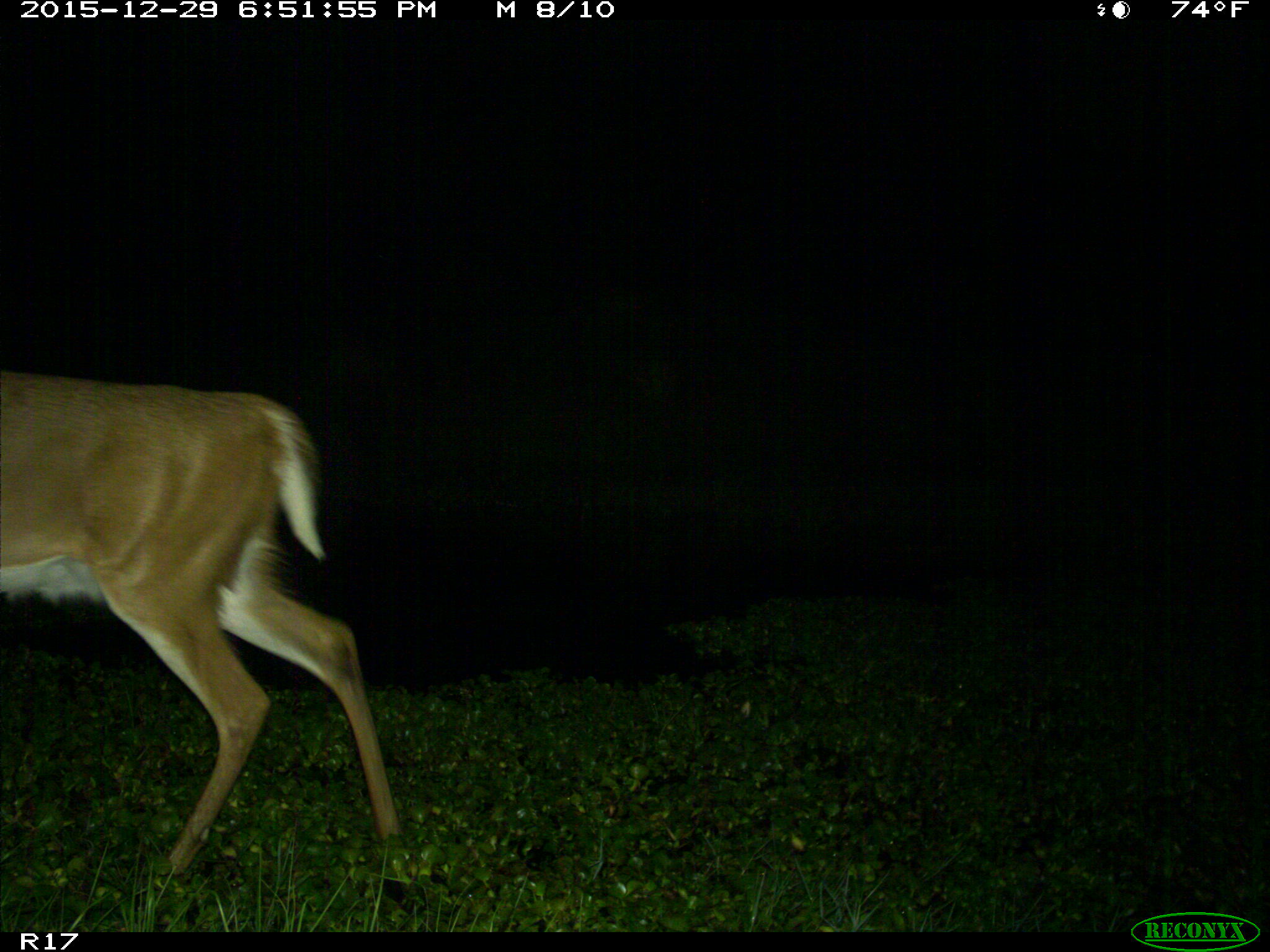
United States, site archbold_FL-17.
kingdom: Animalia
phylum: Chordata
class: Mammalia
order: Artiodactyla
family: Cervidae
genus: Odocoileus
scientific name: Odocoileus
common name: deer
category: unidentified deer